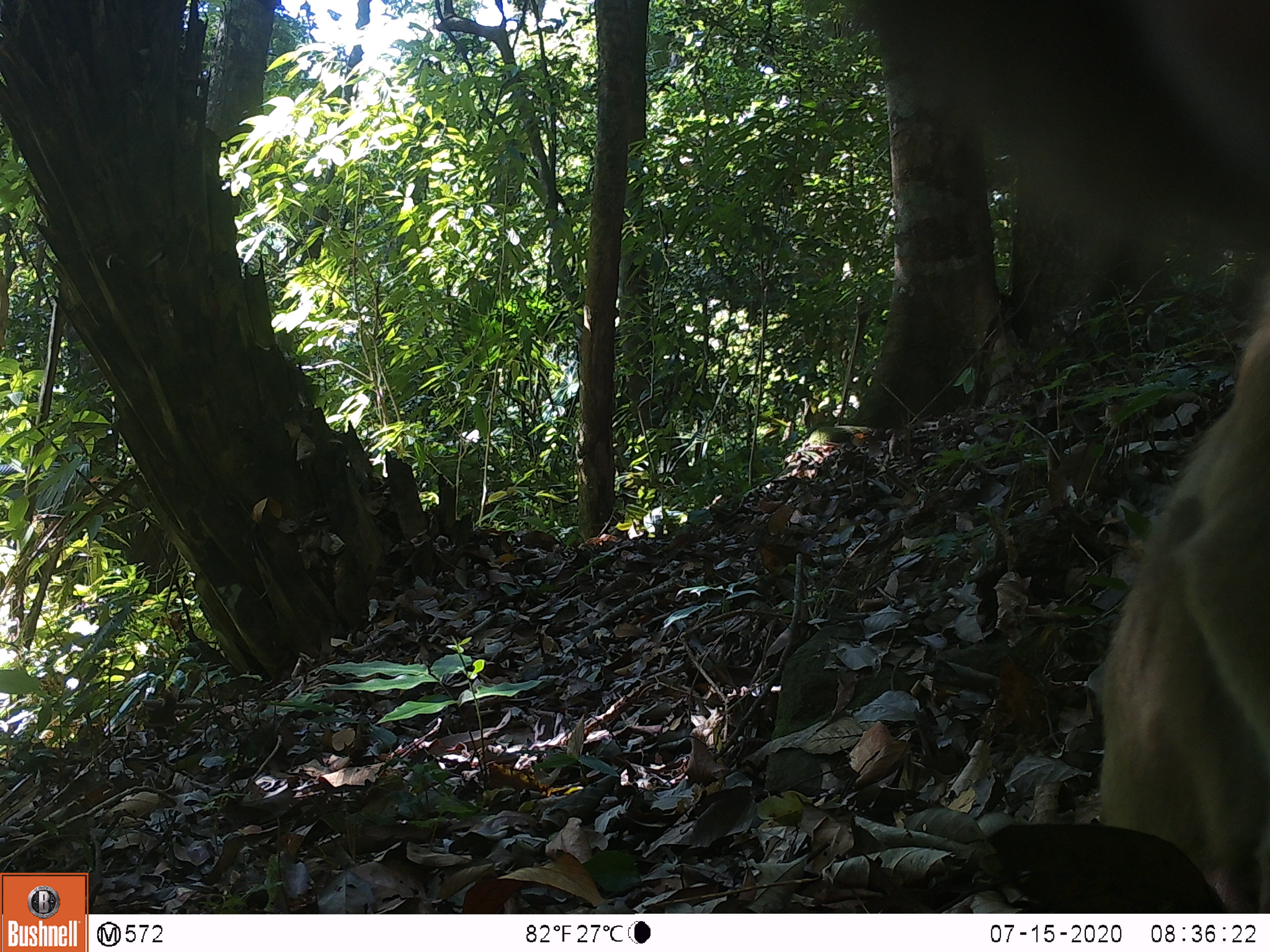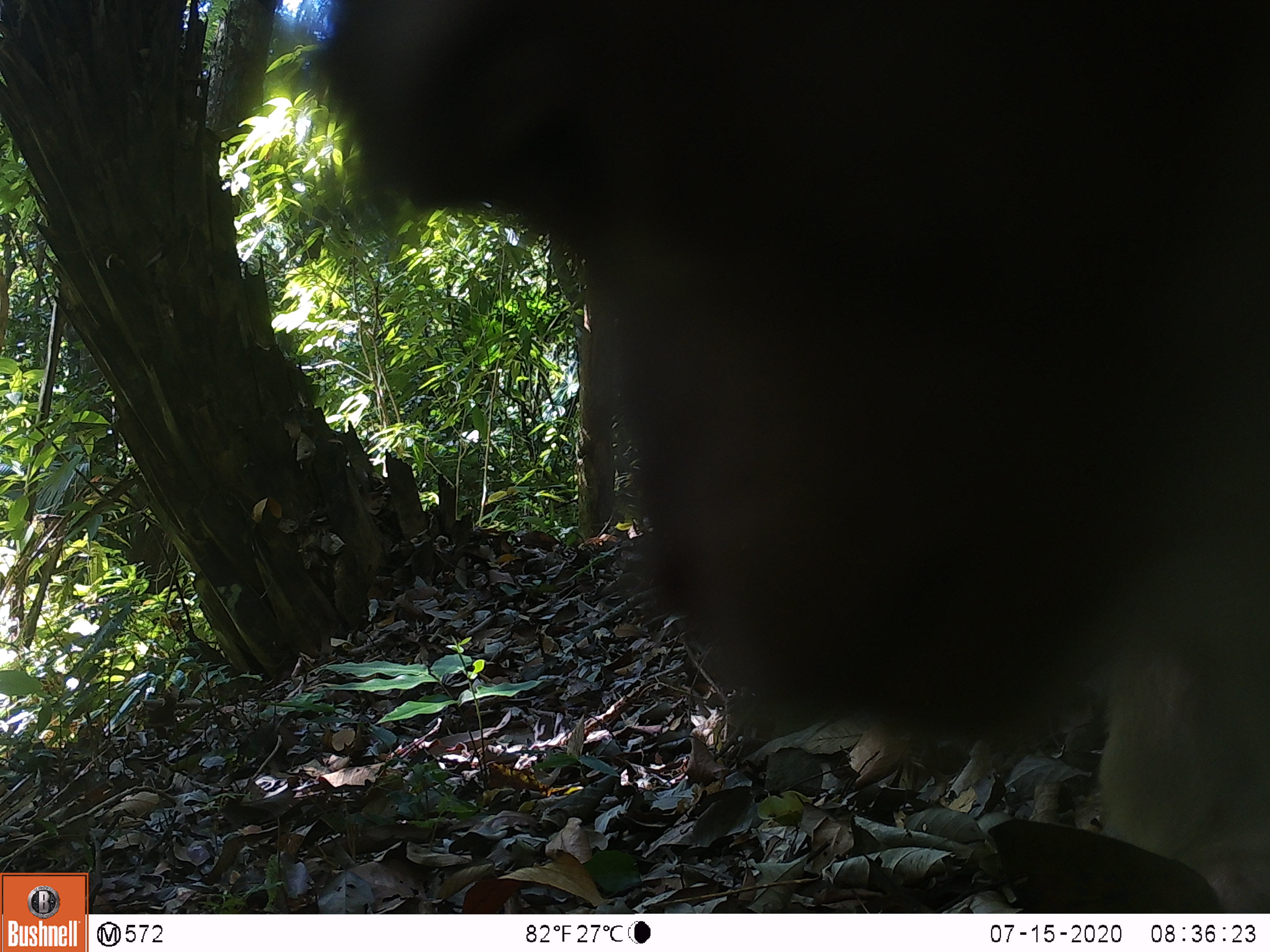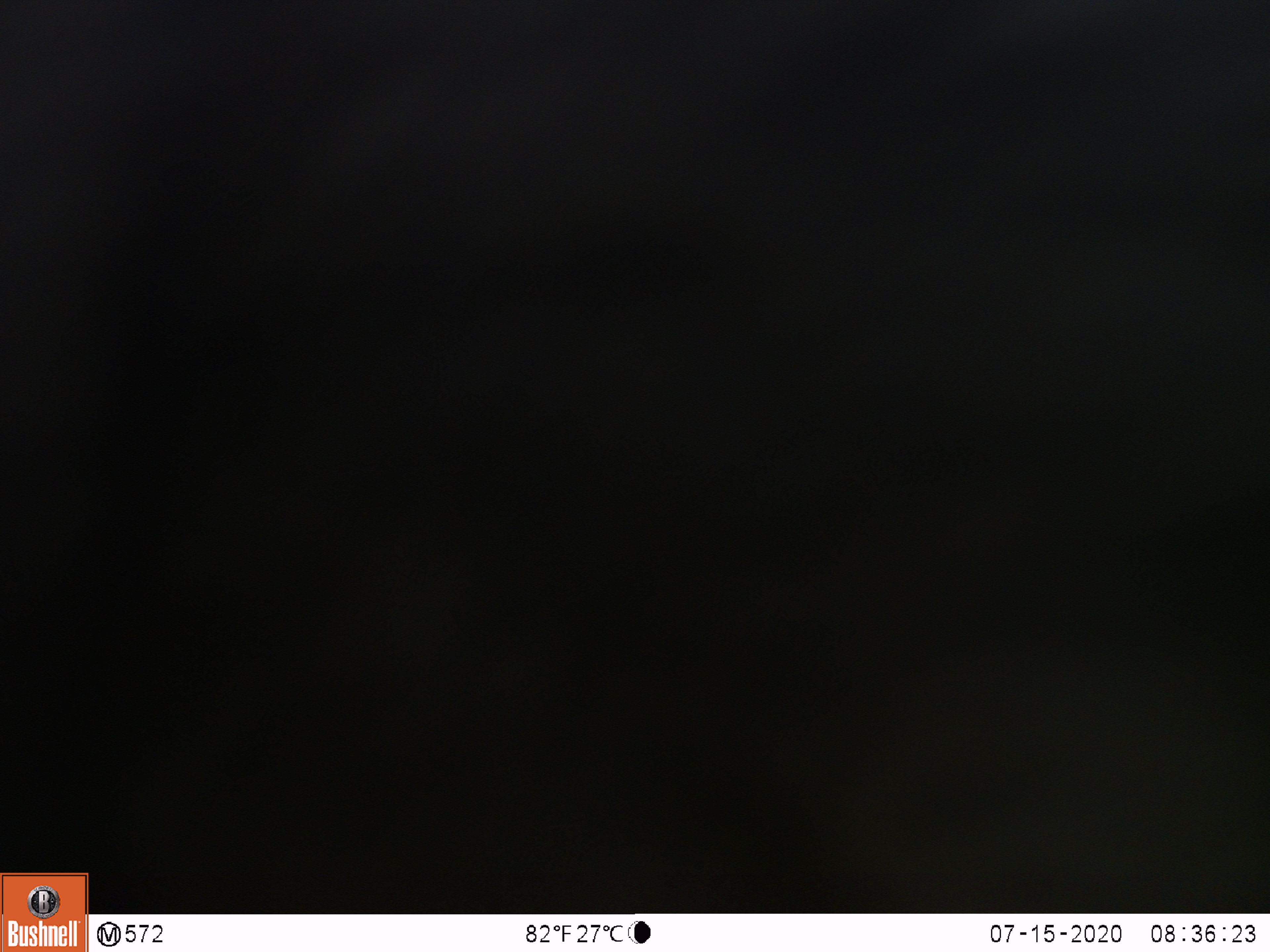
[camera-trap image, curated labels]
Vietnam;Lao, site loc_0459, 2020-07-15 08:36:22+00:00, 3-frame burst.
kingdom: Animalia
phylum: Chordata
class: Mammalia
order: Primates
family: Cercopithecidae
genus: Macaca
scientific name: Macaca nemestrina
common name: pig-tailed macaque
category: pig tailed macaque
Pig tailed macaque (pig-tailed macaque) (Macaca nemestrina). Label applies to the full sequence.